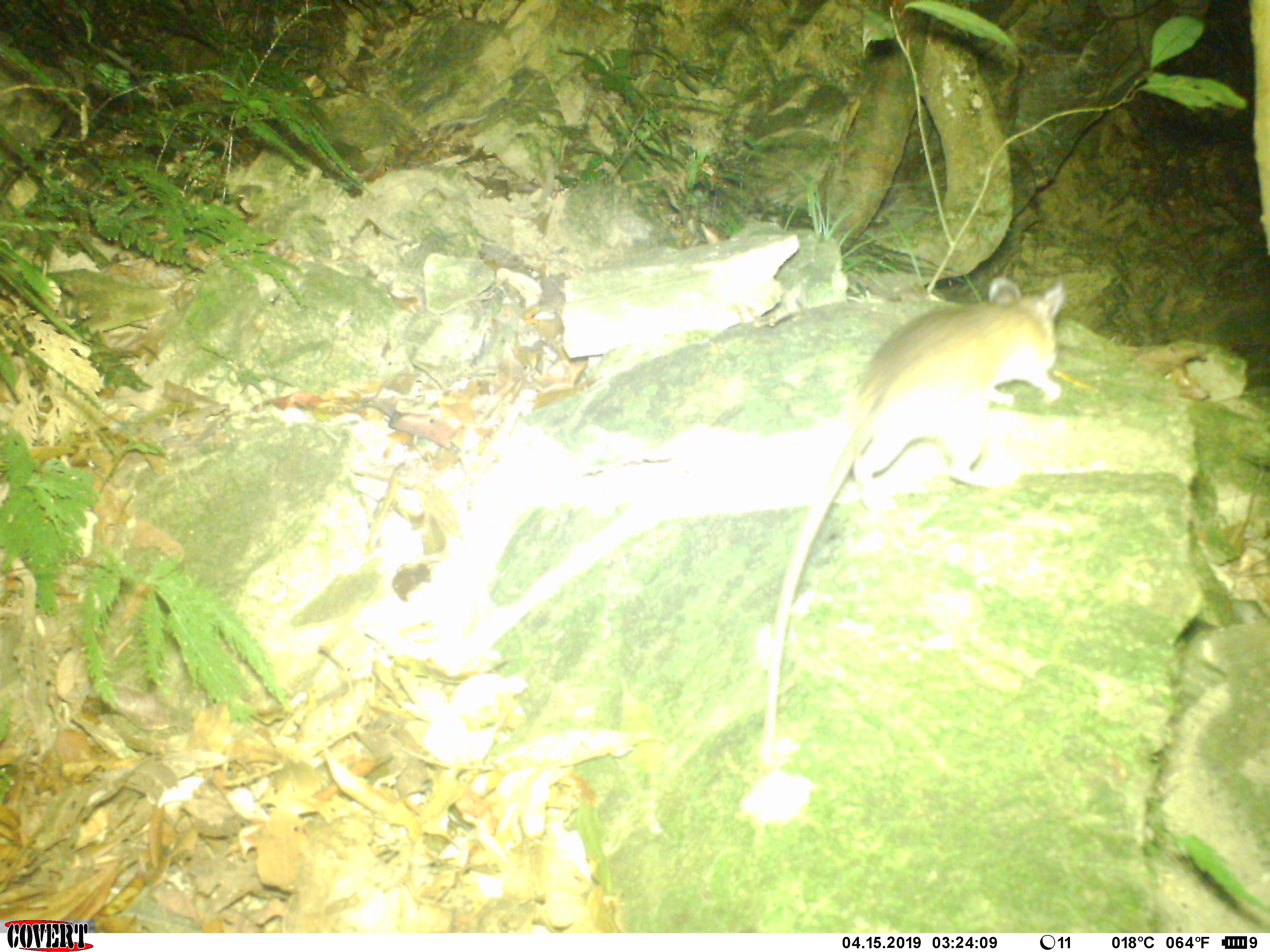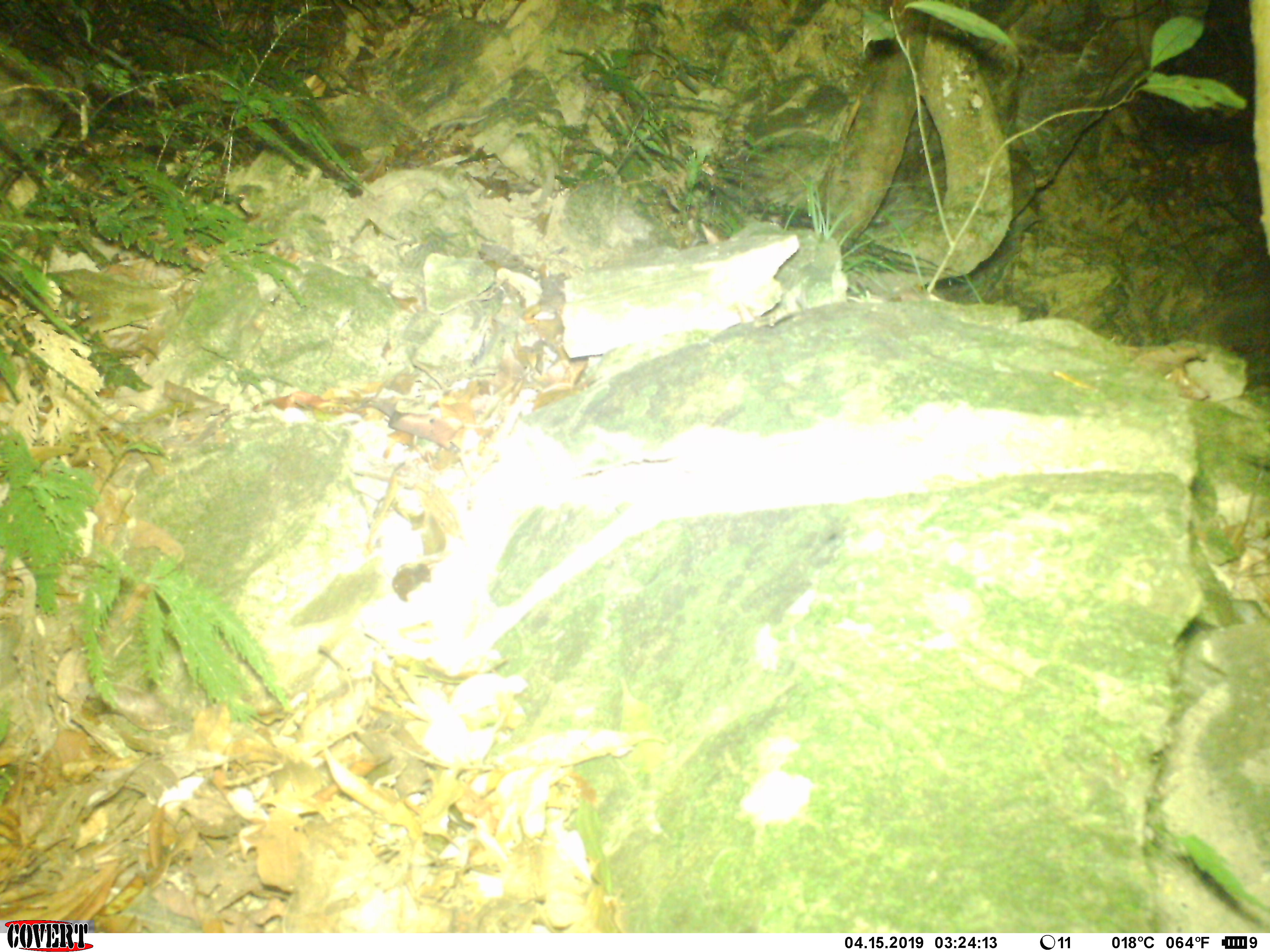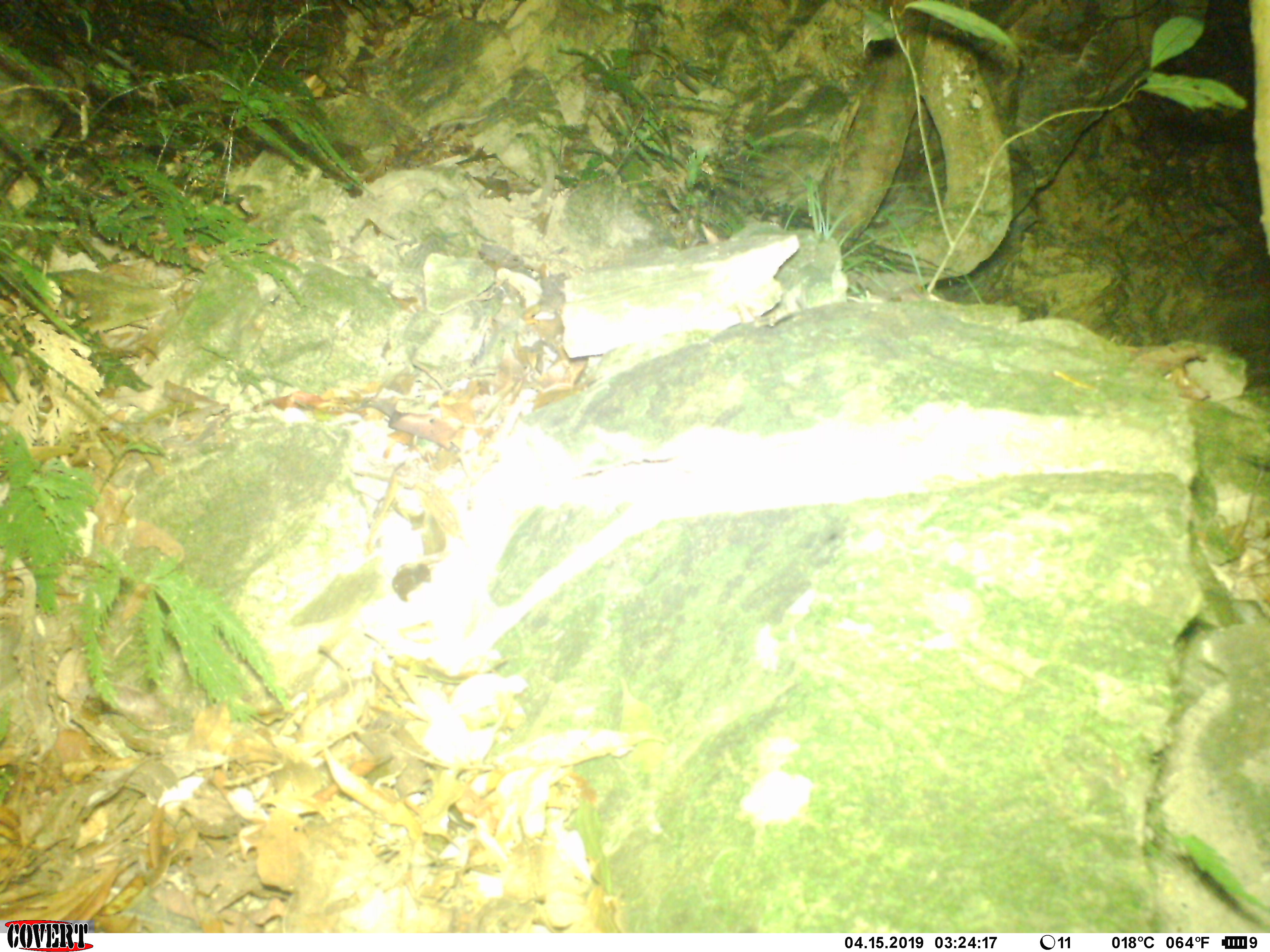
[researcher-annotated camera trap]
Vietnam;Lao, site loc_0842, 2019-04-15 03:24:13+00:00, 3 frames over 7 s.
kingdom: Animalia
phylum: Chordata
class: Mammalia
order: Rodentia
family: Muridae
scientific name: Muridae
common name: old-world mice and rats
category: unidentified murid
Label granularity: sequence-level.